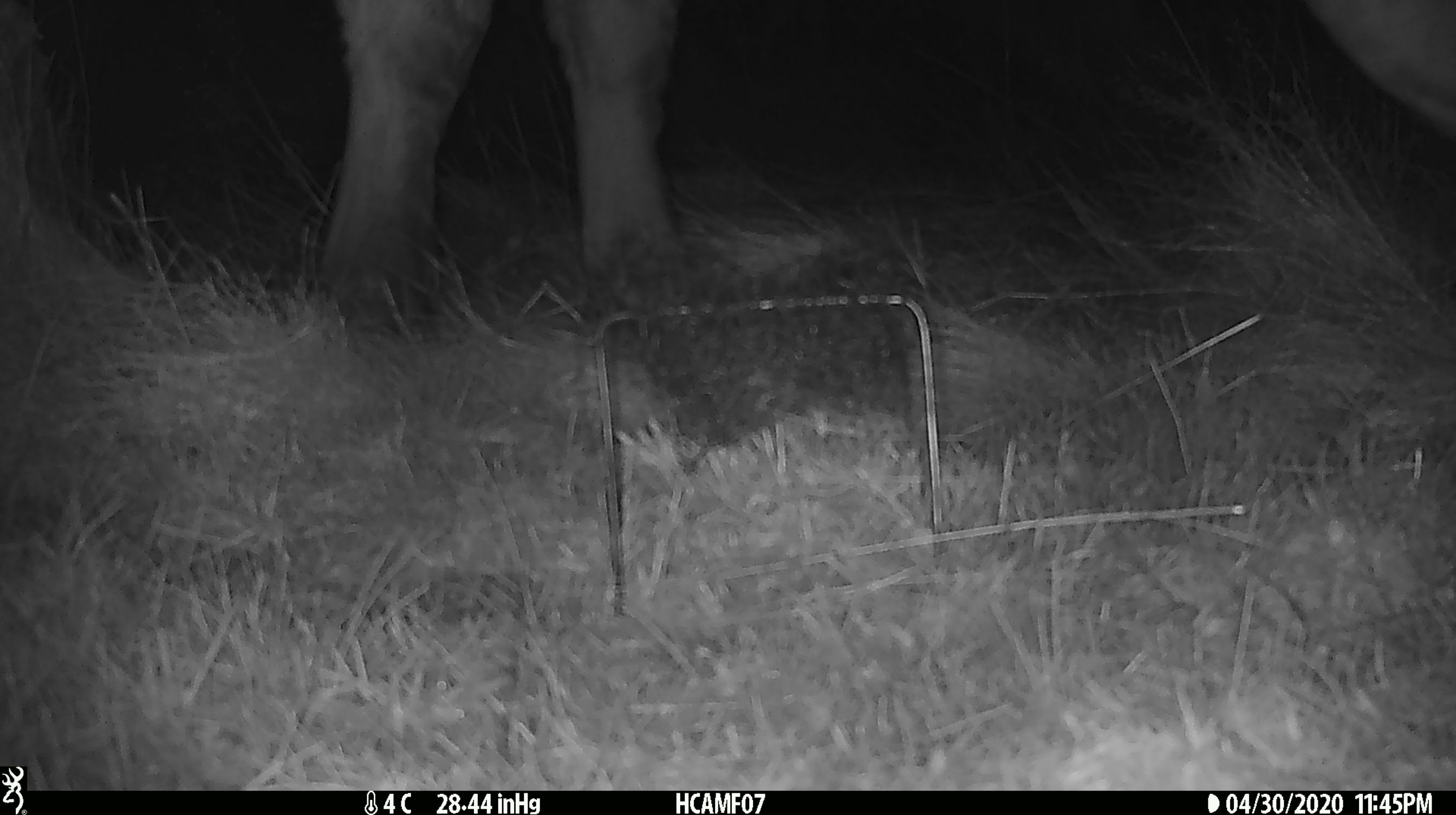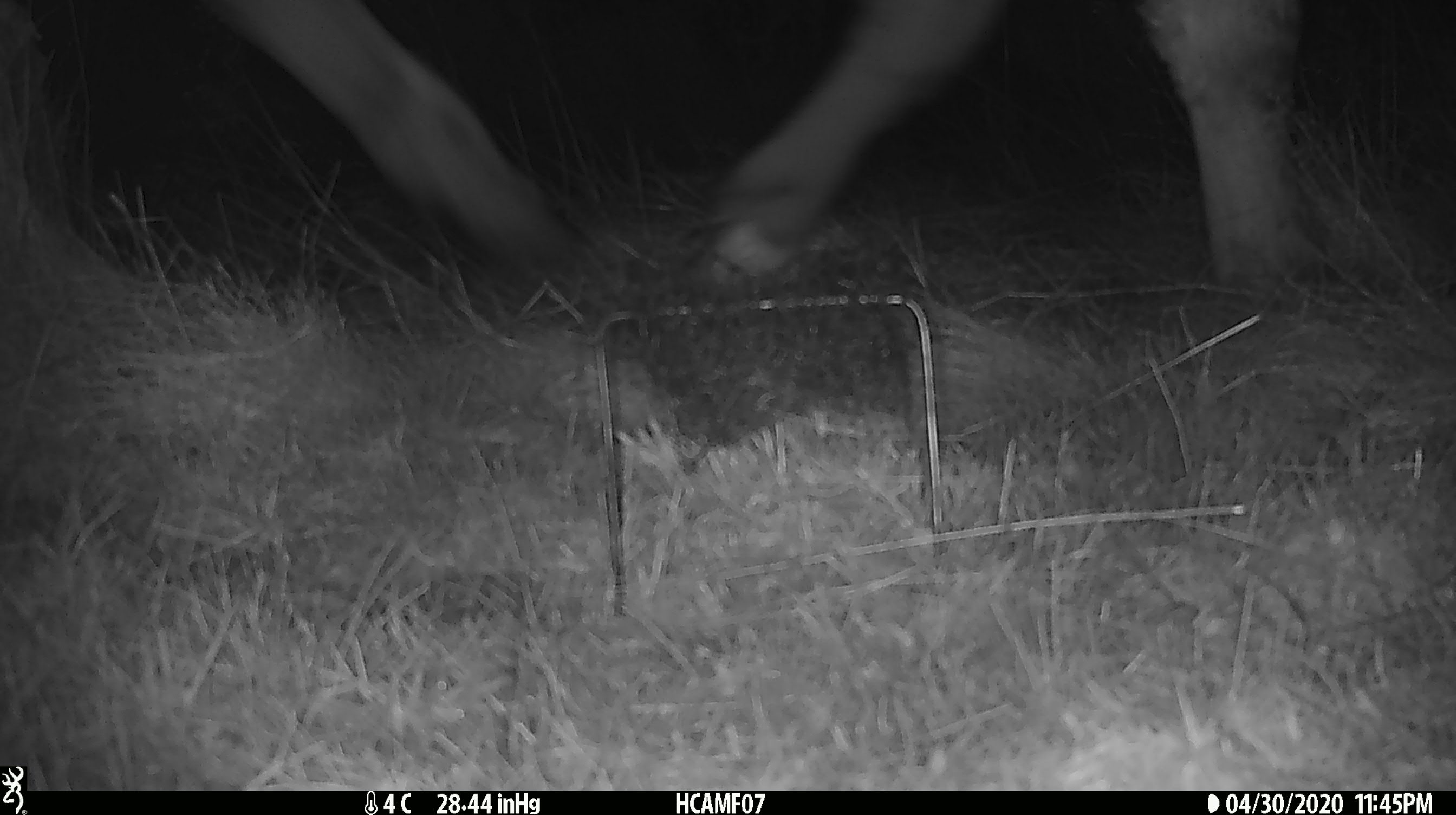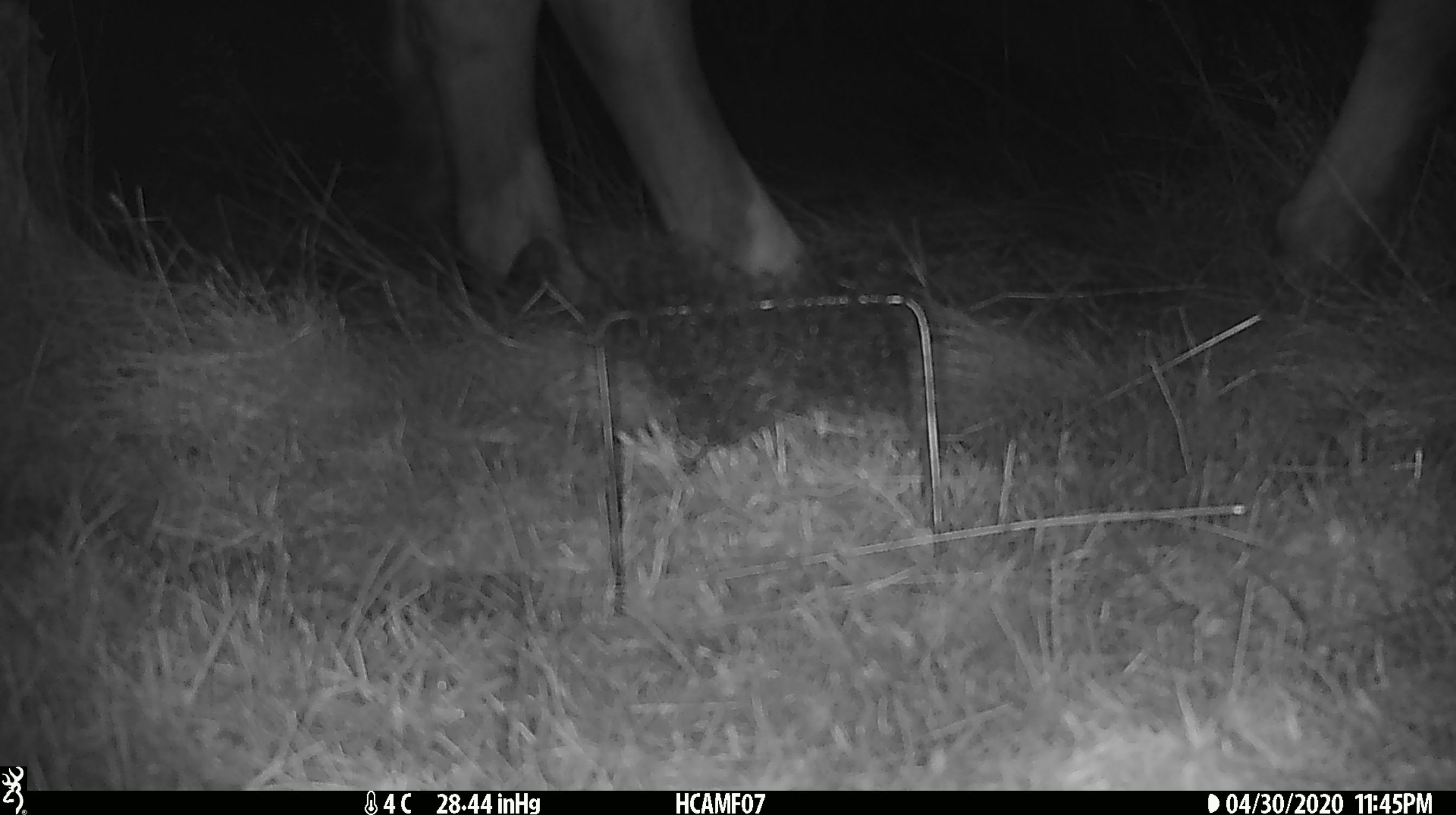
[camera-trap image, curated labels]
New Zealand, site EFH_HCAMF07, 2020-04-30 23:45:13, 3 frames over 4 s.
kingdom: Animalia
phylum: Chordata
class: Mammalia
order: Artiodactyla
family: Bovidae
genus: Bos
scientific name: Bos taurus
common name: domestic cow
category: cow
Cow (domestic cow) (Bos taurus).